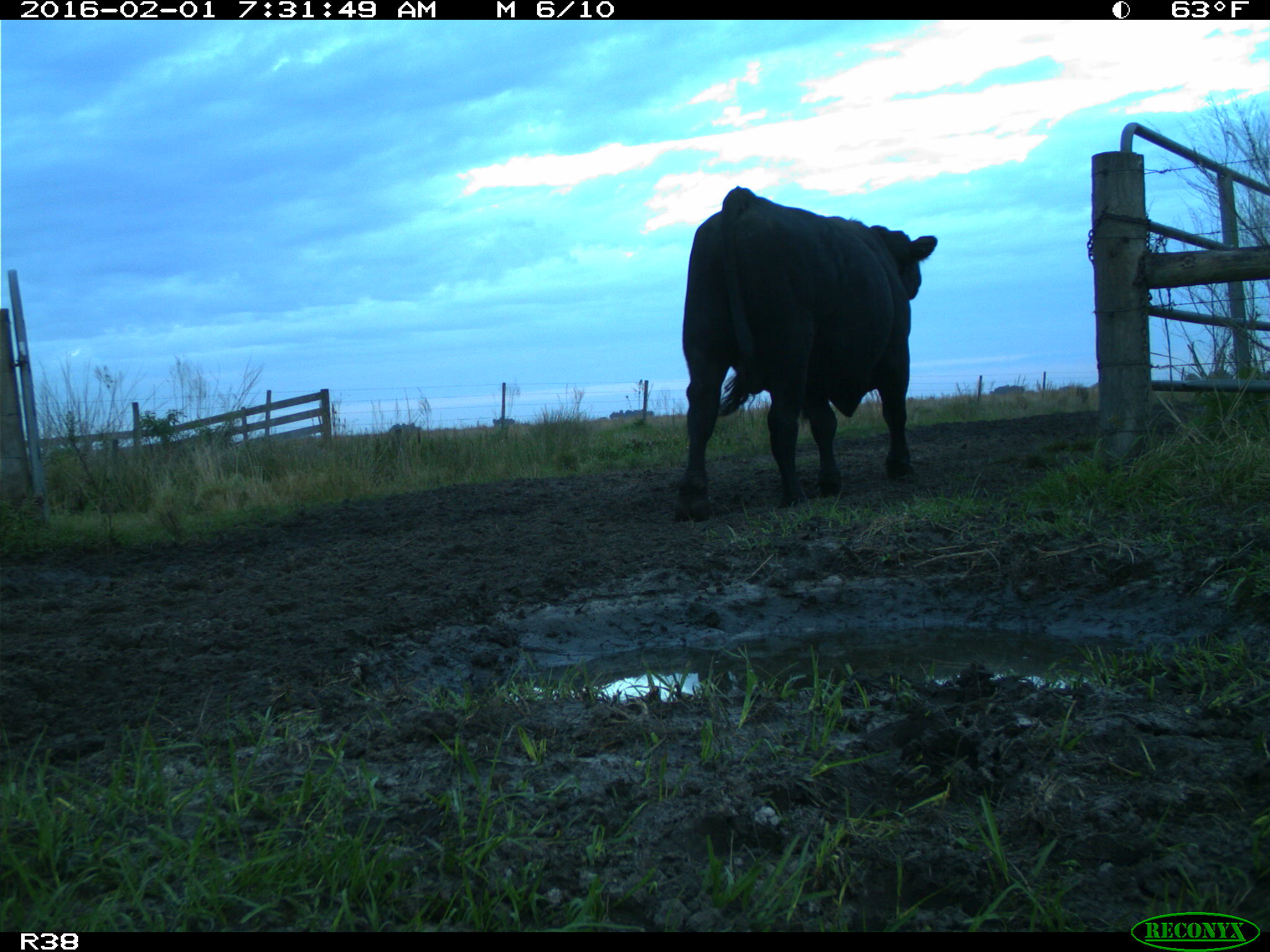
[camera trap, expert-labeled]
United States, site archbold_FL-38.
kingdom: Animalia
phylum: Chordata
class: Mammalia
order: Artiodactyla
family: Bovidae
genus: Bos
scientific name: Bos taurus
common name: domestic cow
Bos taurus (domestic cow).